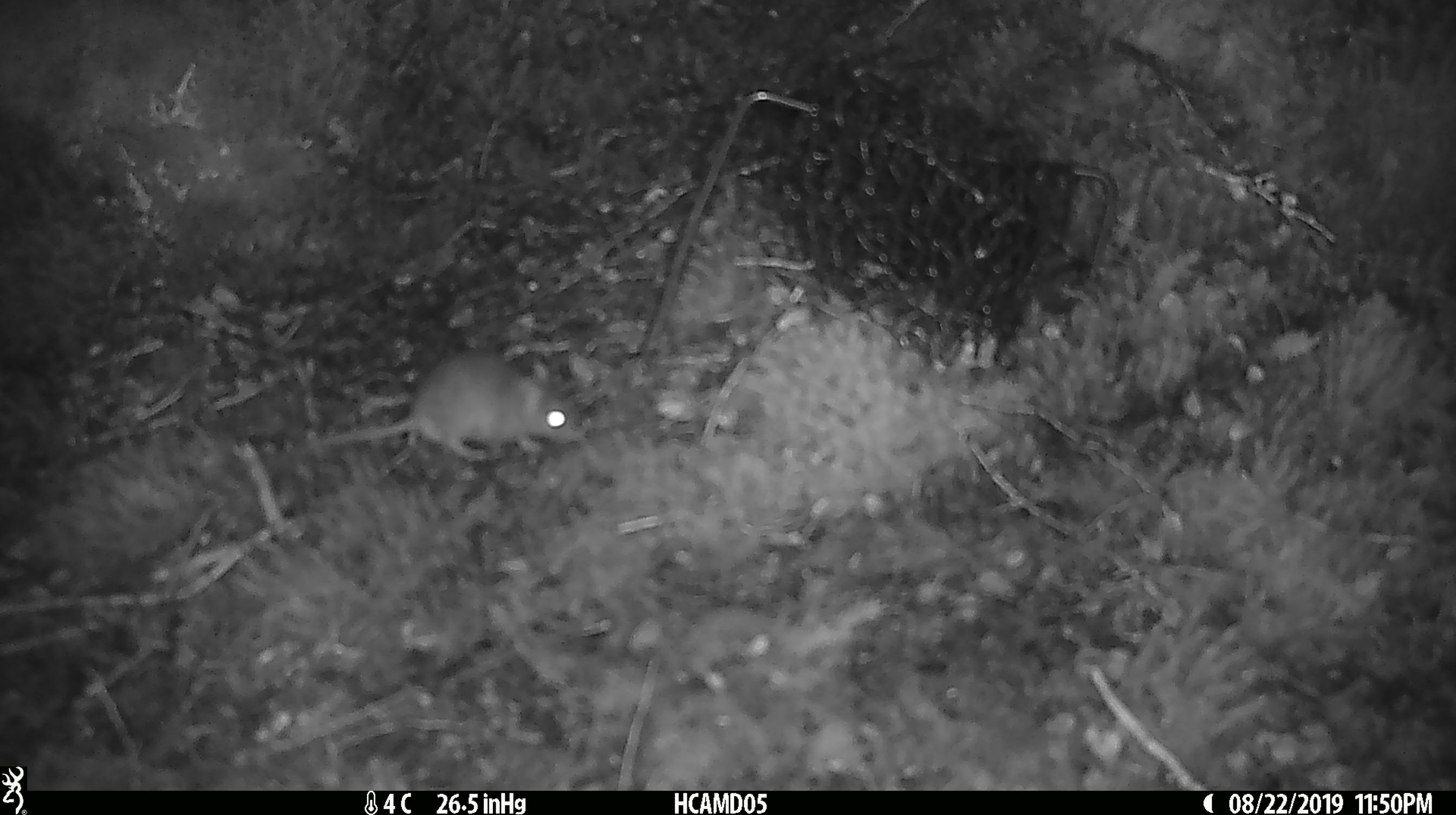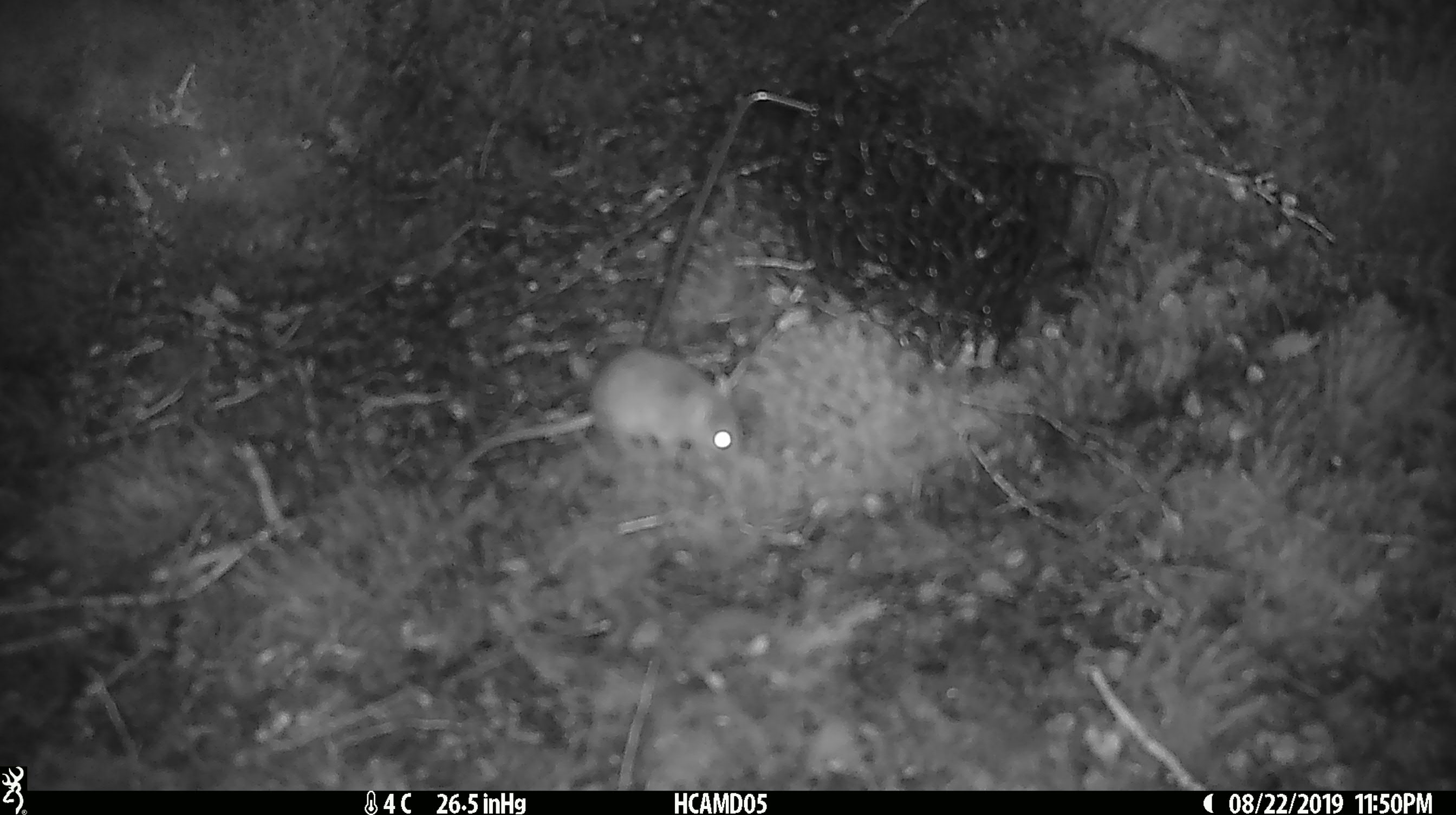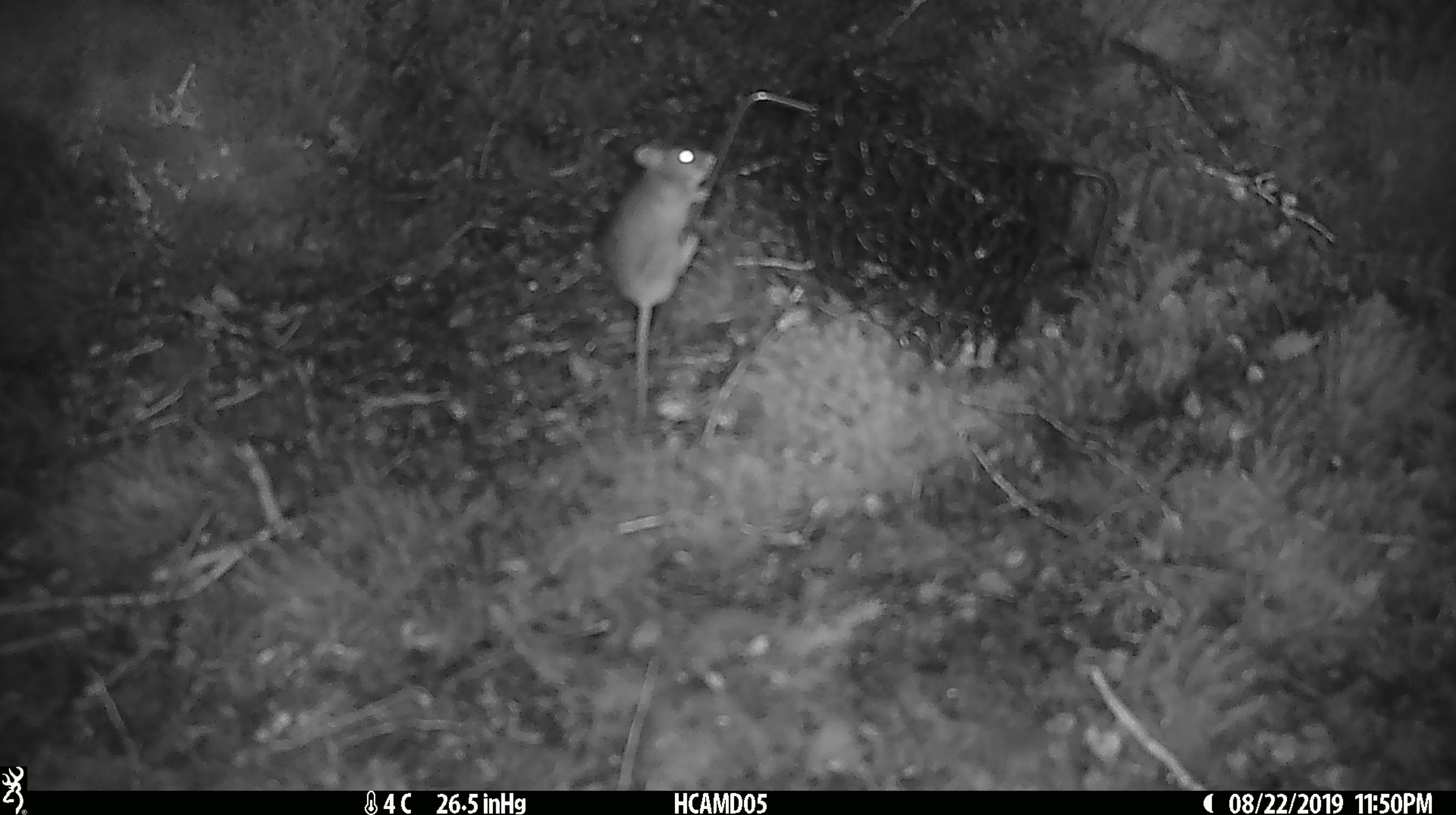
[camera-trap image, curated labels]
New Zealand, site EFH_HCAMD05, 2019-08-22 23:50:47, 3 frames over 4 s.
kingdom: Animalia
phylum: Chordata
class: Mammalia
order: Rodentia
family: Muridae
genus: Mus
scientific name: Mus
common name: mouse